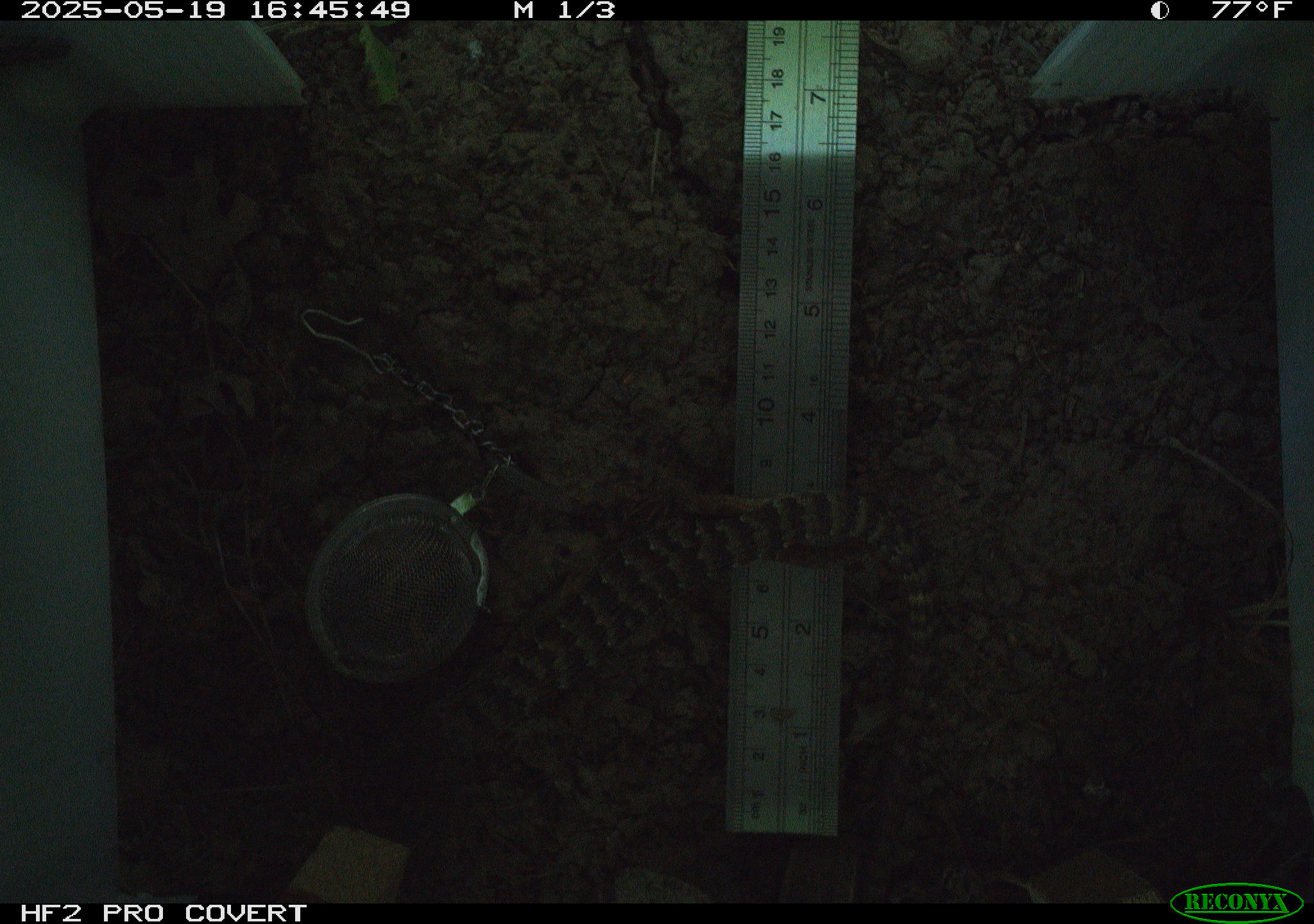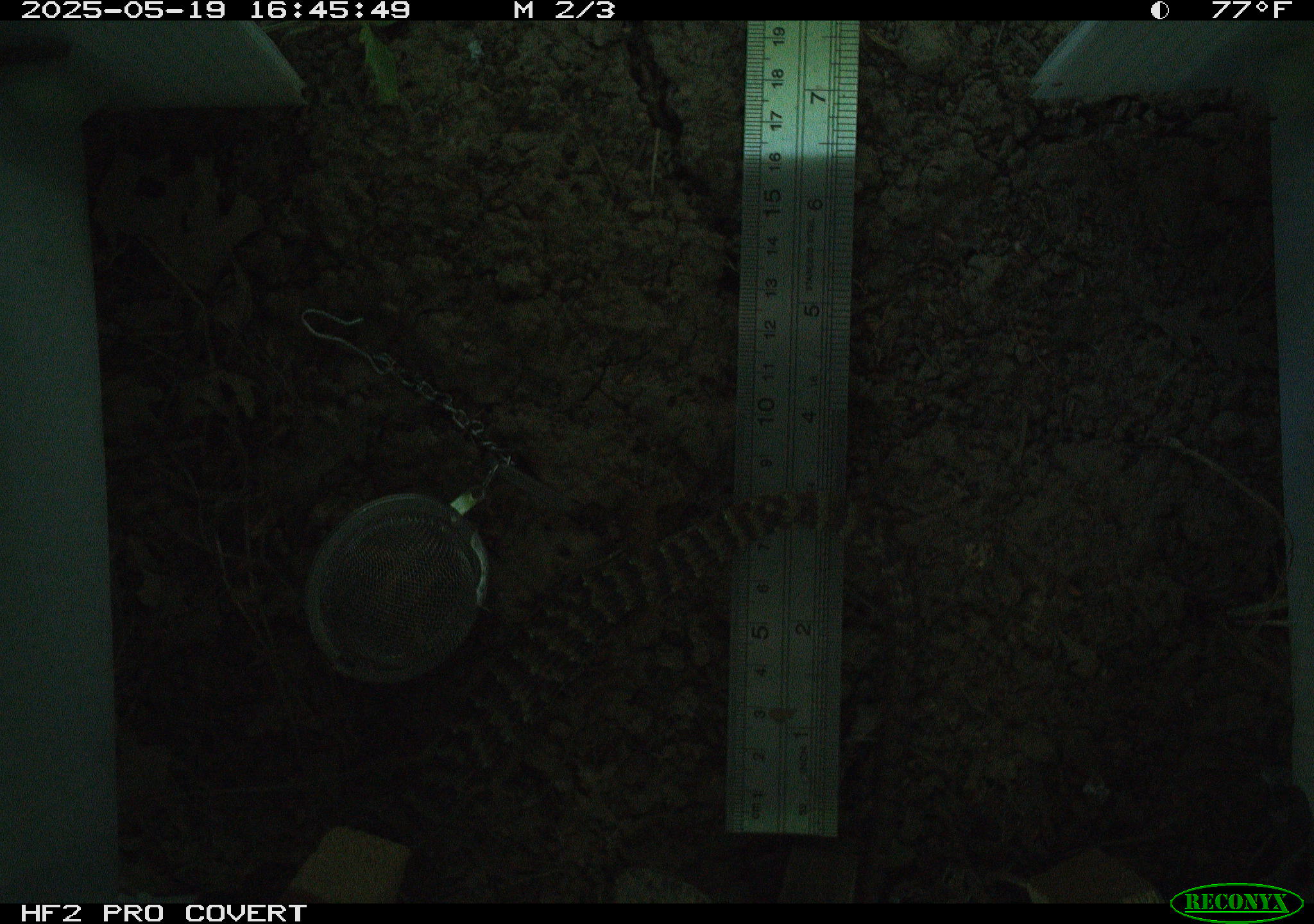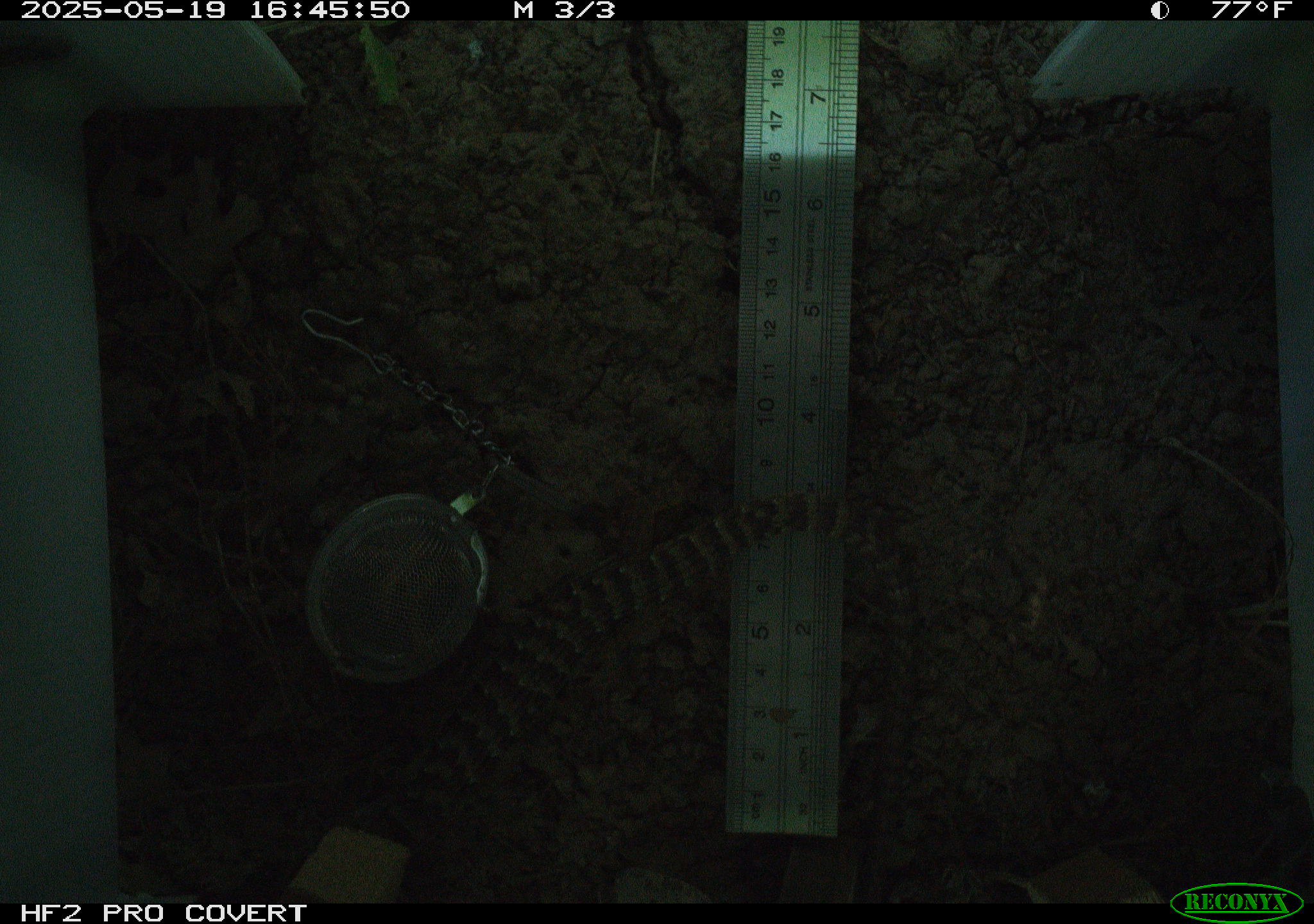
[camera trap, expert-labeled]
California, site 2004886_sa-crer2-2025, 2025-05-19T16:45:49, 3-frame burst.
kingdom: Animalia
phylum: Chordata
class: Reptilia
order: Squamata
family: Anguidae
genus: Elgaria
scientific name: Elgaria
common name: alligator lizards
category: elgaria species